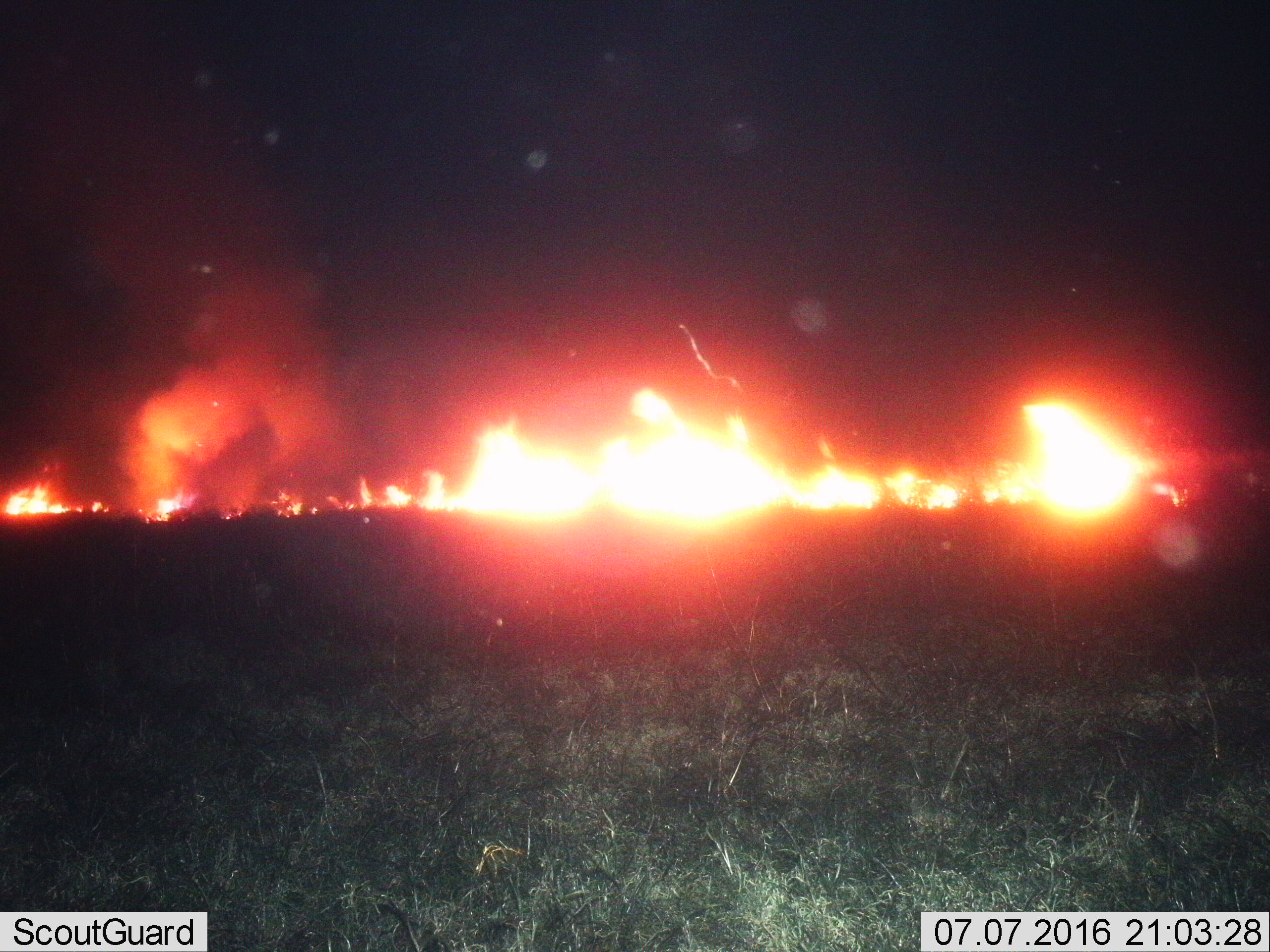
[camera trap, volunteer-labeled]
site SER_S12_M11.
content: unidentified animal